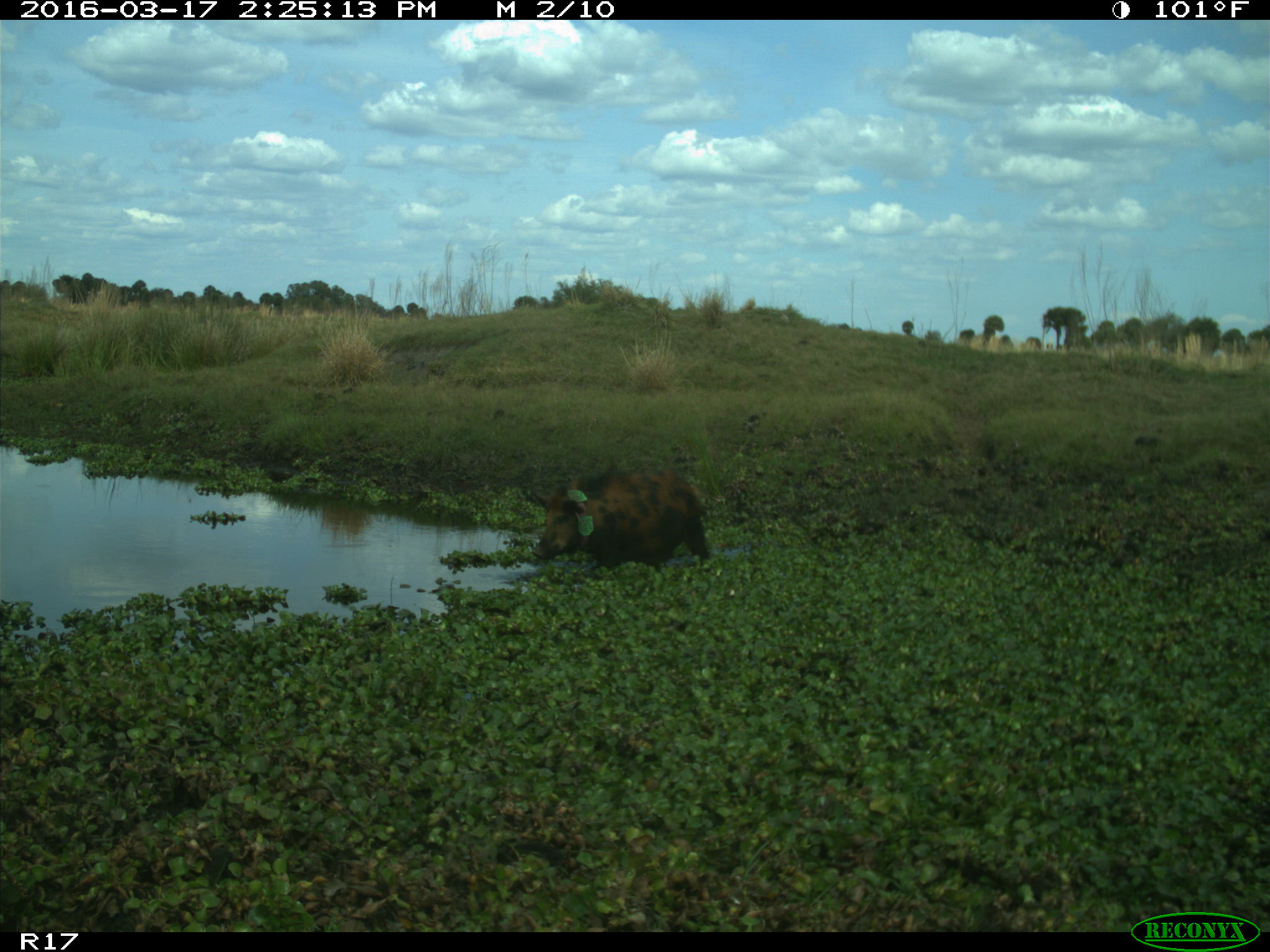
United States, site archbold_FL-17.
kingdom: Animalia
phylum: Chordata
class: Mammalia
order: Artiodactyla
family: Suidae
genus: Sus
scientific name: Sus scrofa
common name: wild boar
Sus scrofa (wild boar).